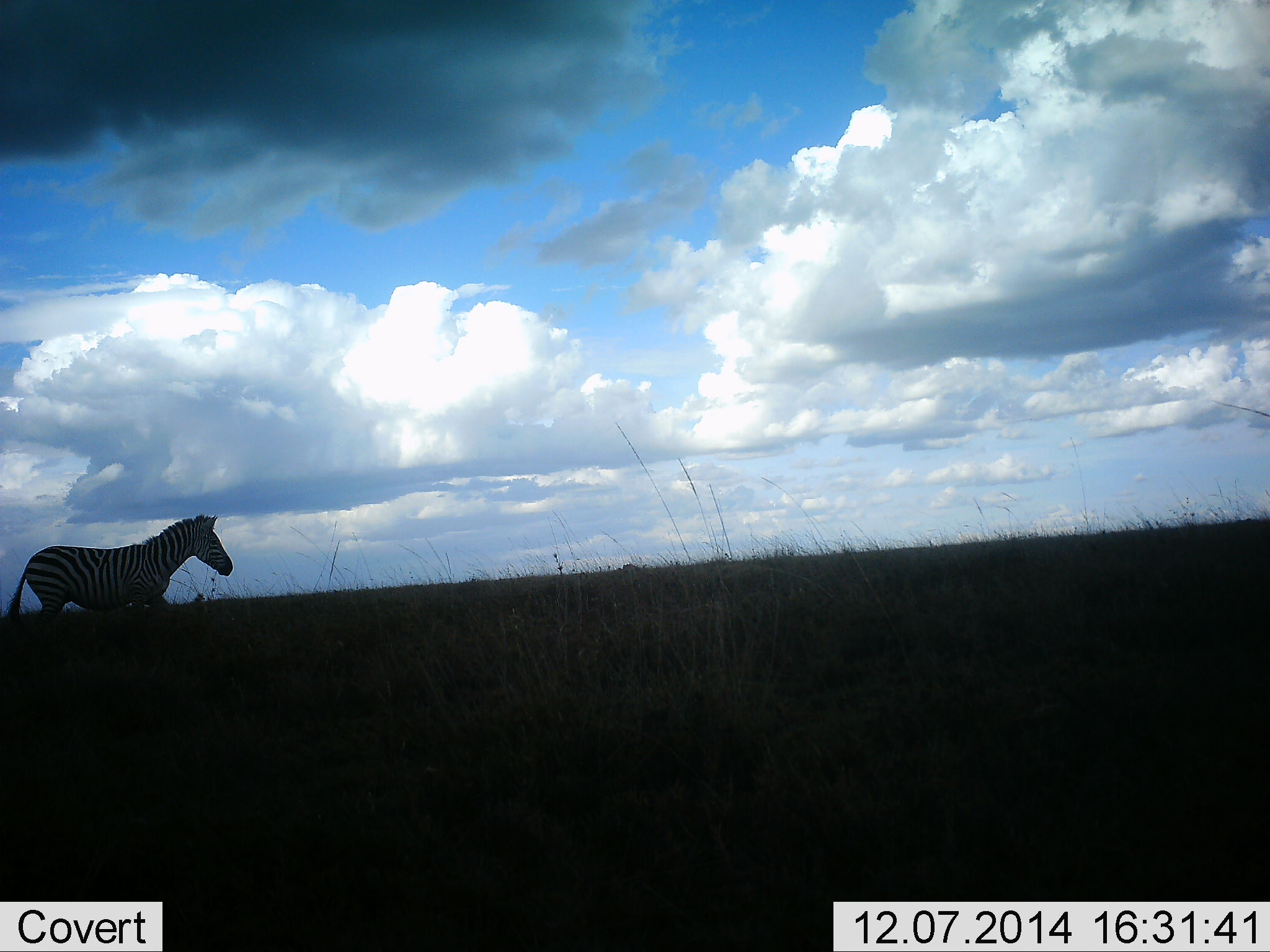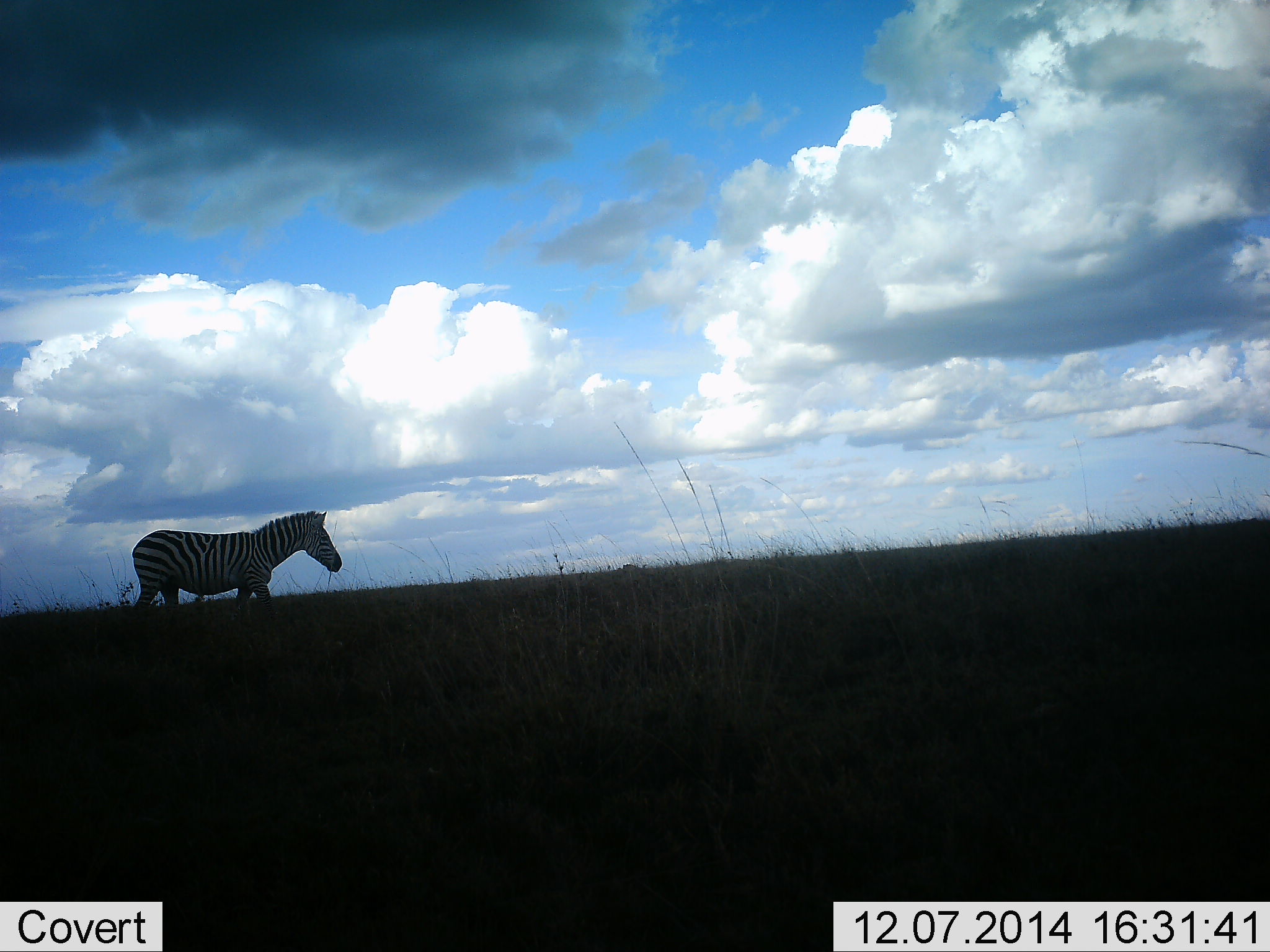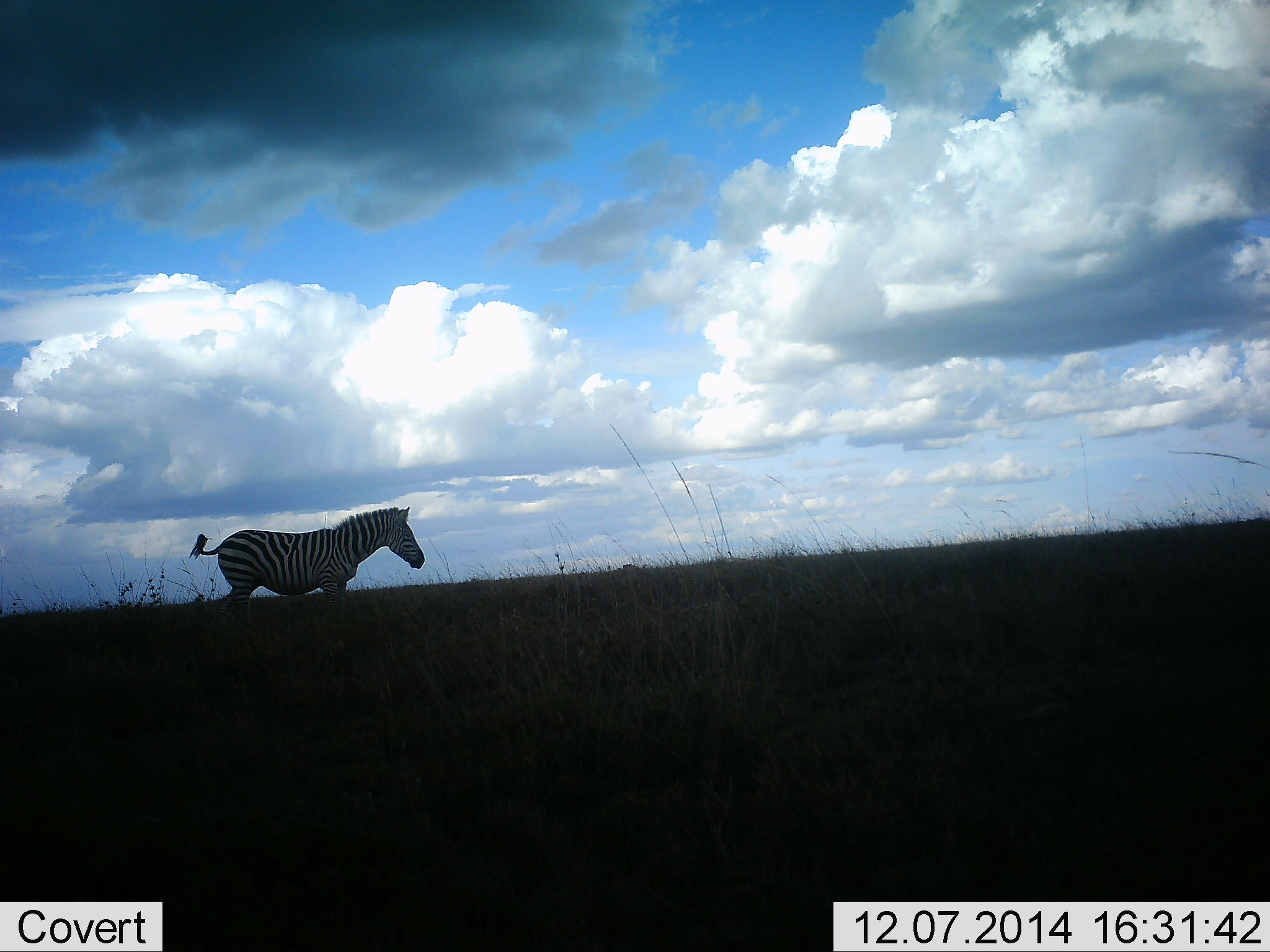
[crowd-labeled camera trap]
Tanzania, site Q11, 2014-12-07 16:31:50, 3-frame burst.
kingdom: Animalia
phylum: Chordata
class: Mammalia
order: Perissodactyla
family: Equidae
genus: Equus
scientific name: Equus quagga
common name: plains zebra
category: zebra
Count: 1.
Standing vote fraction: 20%.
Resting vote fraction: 0%.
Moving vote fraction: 90%.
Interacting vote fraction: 0%.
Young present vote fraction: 0%.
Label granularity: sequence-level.